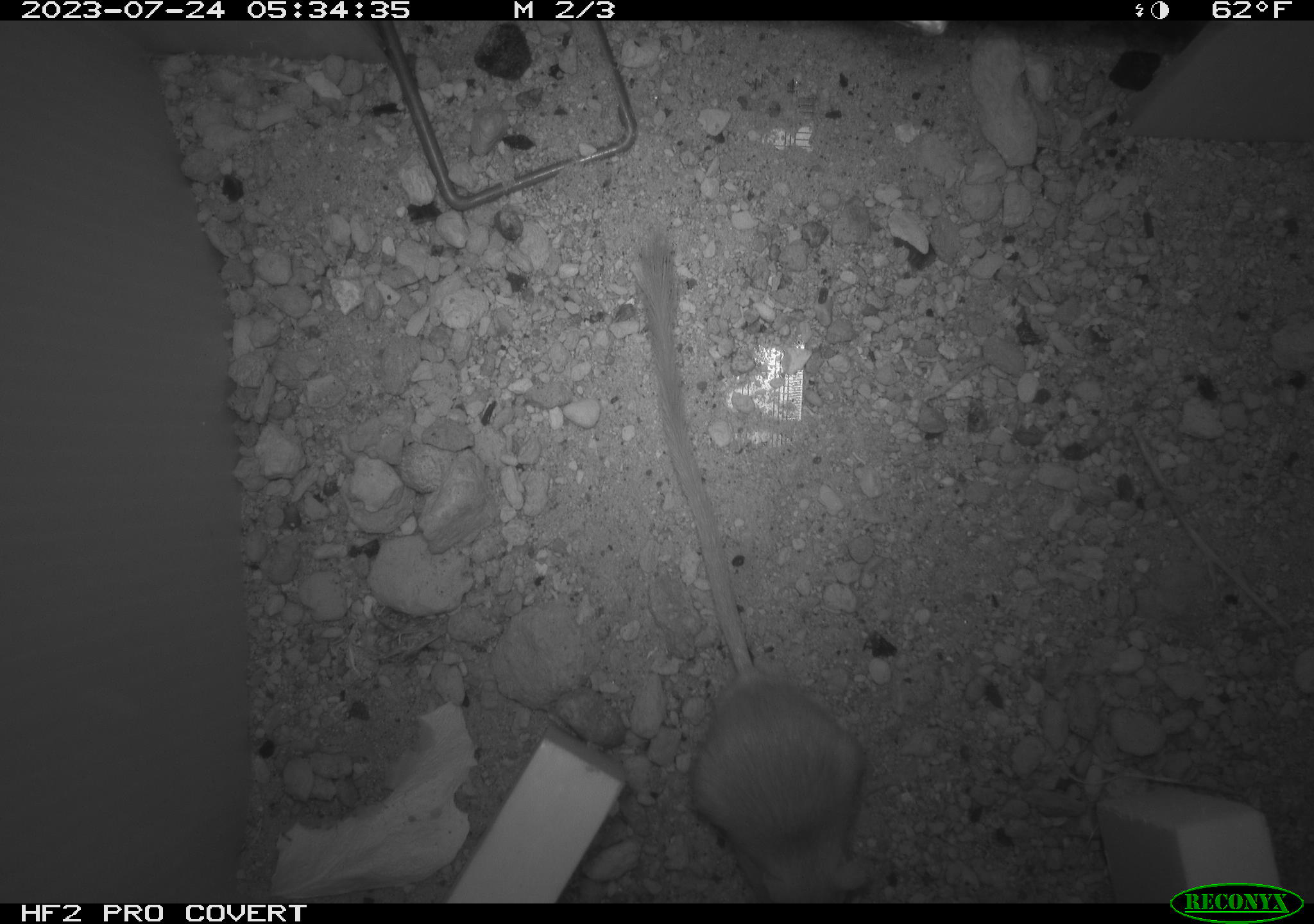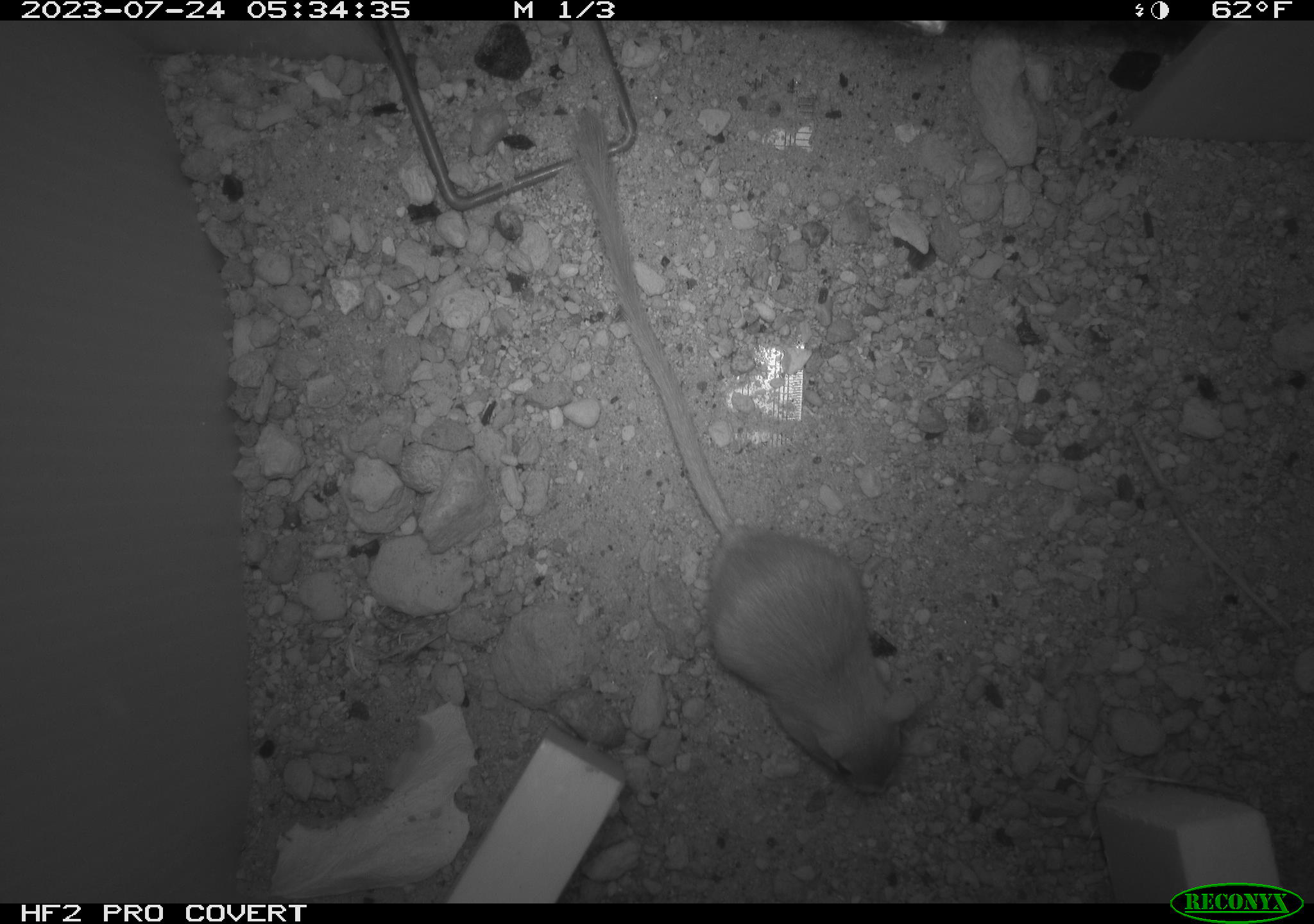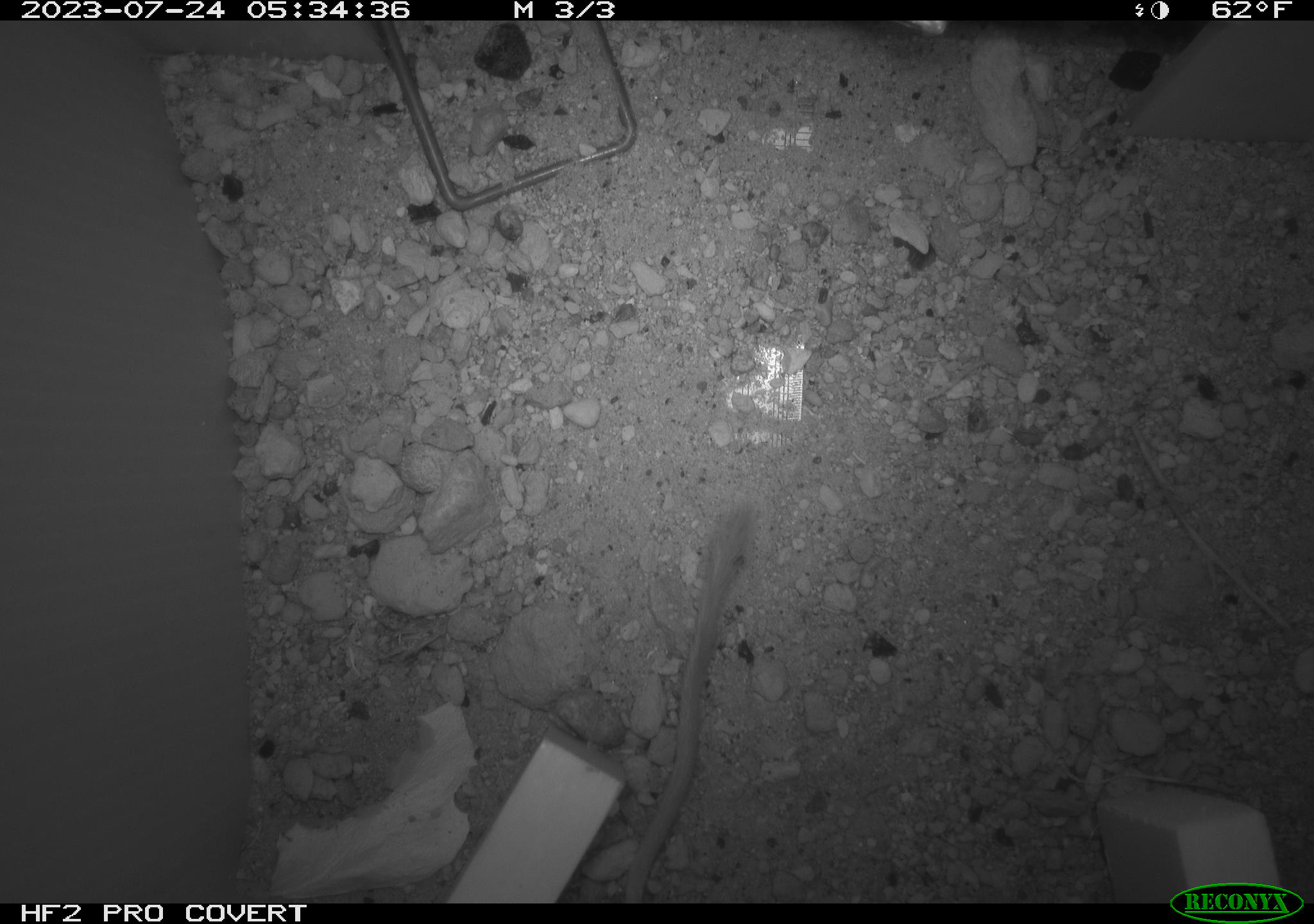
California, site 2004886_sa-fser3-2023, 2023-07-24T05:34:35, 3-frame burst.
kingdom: Animalia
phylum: Chordata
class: Mammalia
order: Rodentia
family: Heteromyidae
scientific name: Heteromyidae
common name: kangaroo rats and pocket mice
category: heteromyidae family